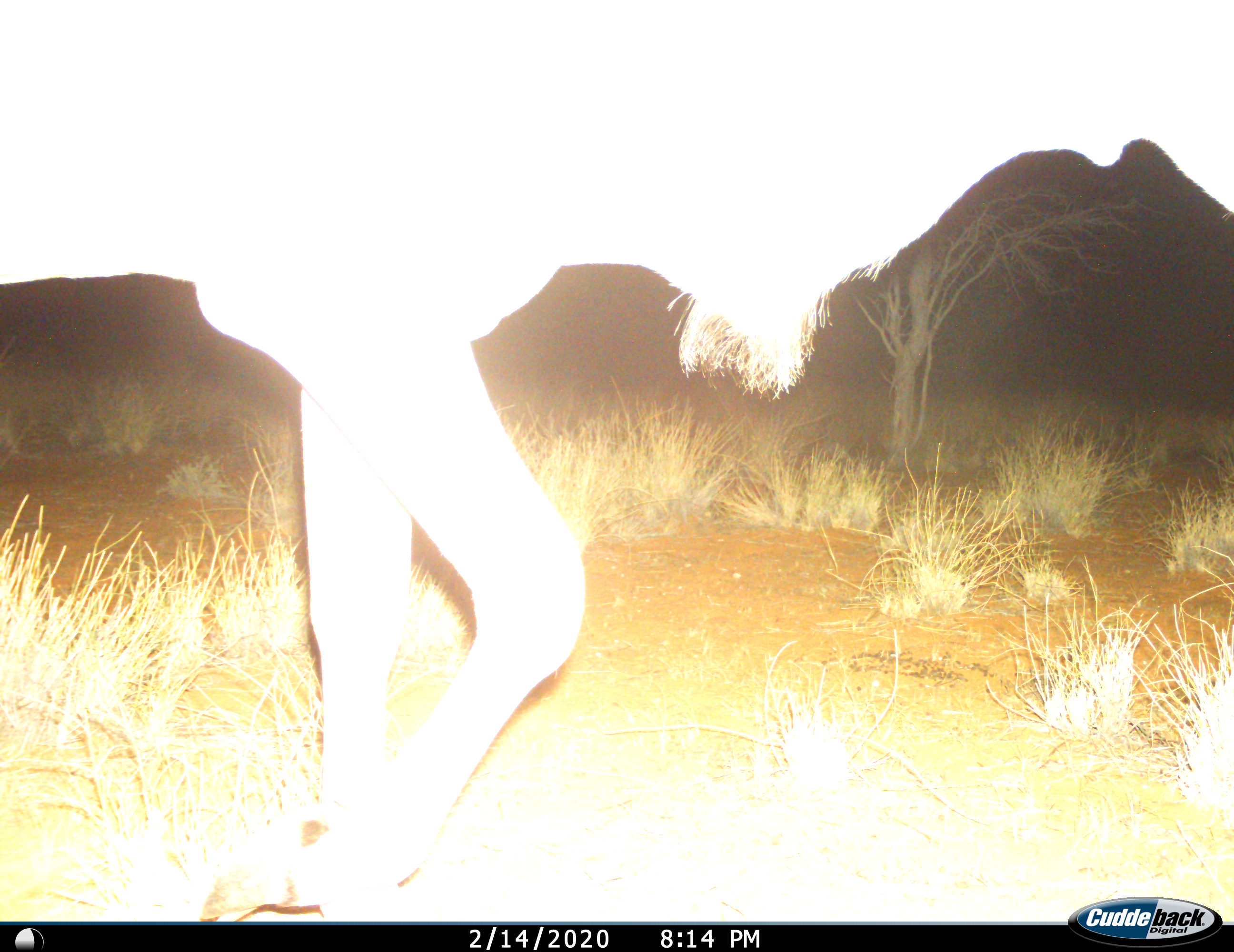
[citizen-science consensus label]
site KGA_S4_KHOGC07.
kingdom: Animalia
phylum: Chordata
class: Mammalia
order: Artiodactyla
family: Bovidae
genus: Tragelaphus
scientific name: Tragelaphus oryx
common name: eland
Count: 1.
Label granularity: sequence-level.